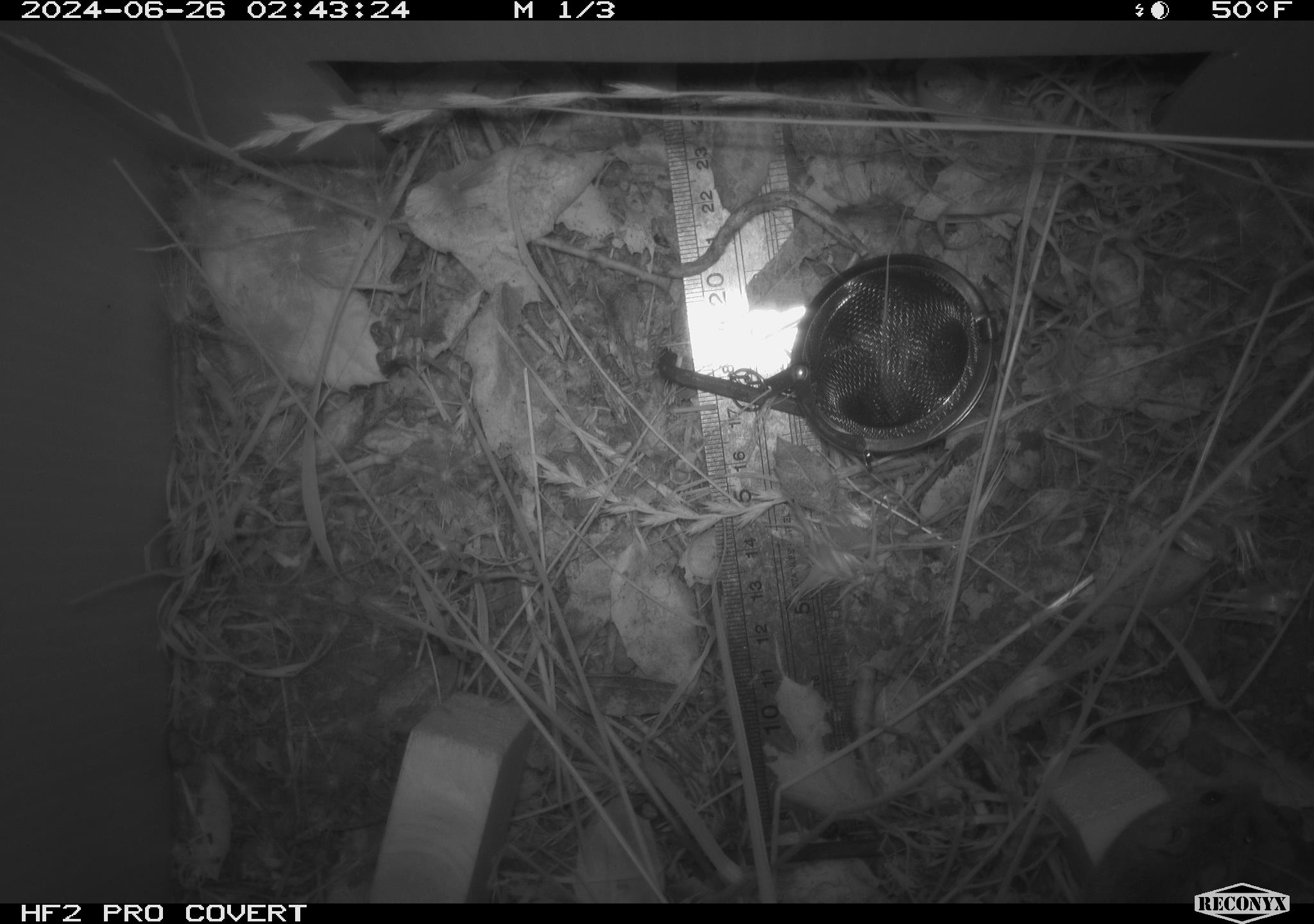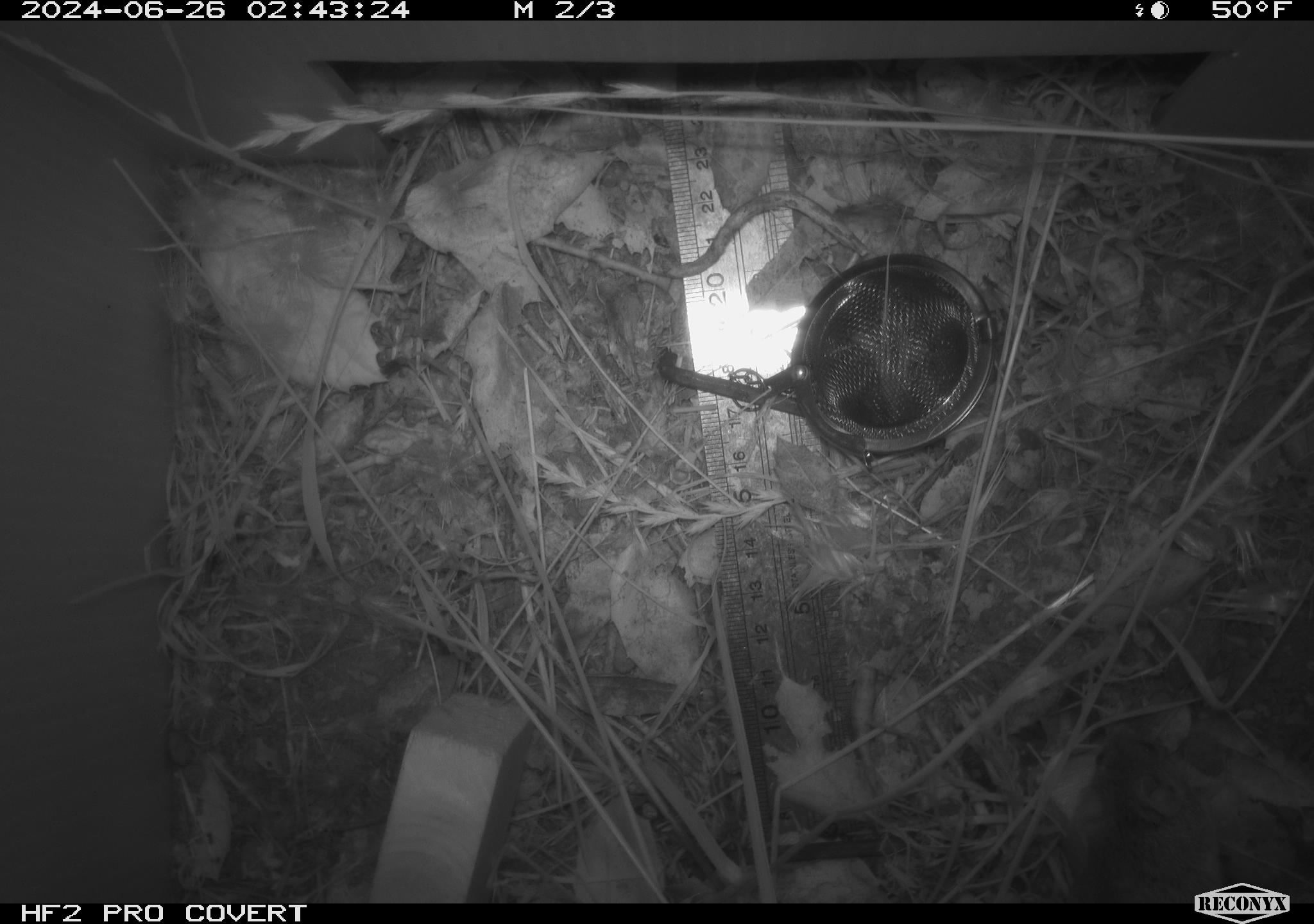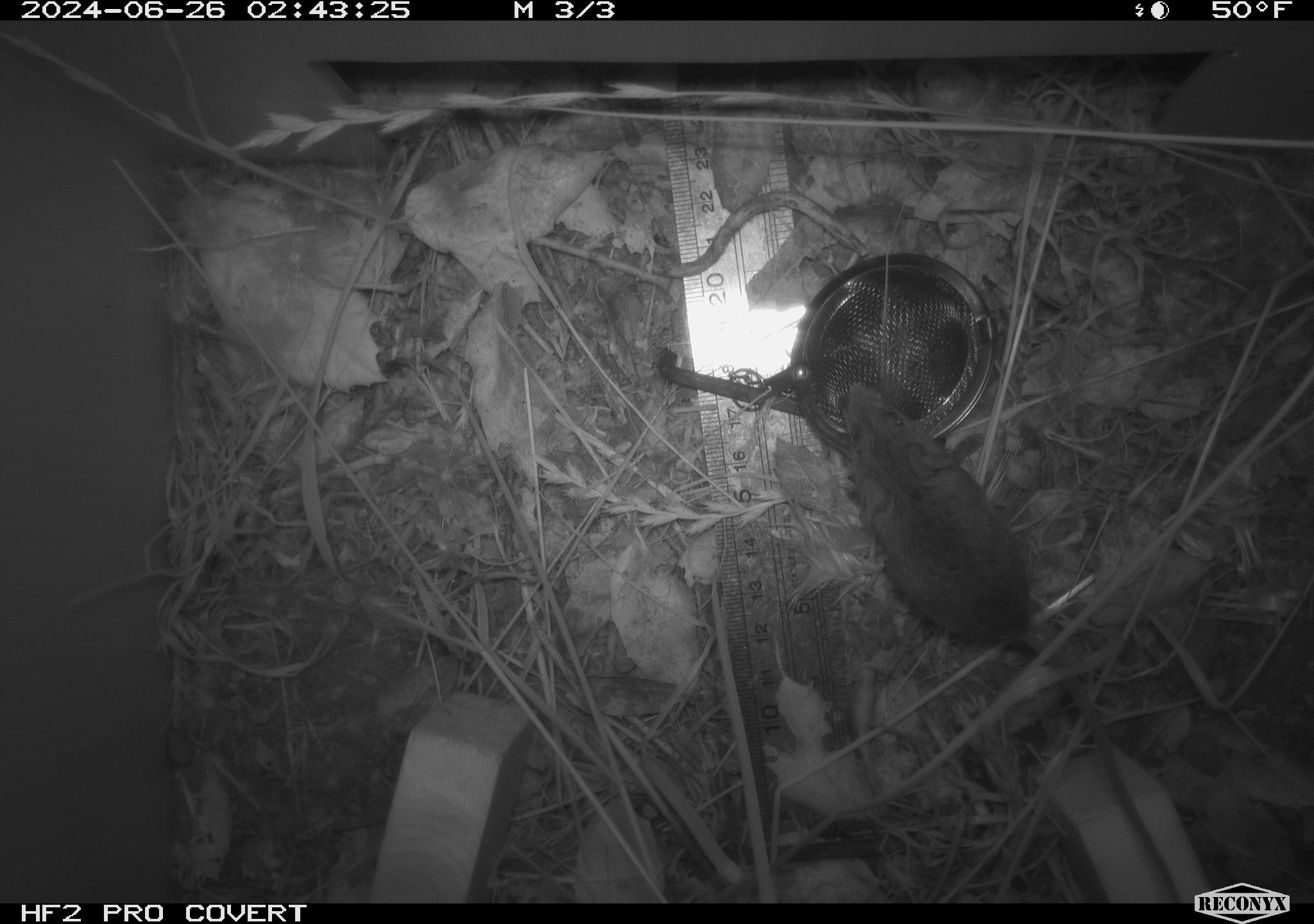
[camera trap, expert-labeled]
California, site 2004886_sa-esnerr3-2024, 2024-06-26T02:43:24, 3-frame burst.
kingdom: Animalia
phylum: Chordata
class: Mammalia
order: Rodentia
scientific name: Rodentia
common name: rodent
Rodent (Rodentia).